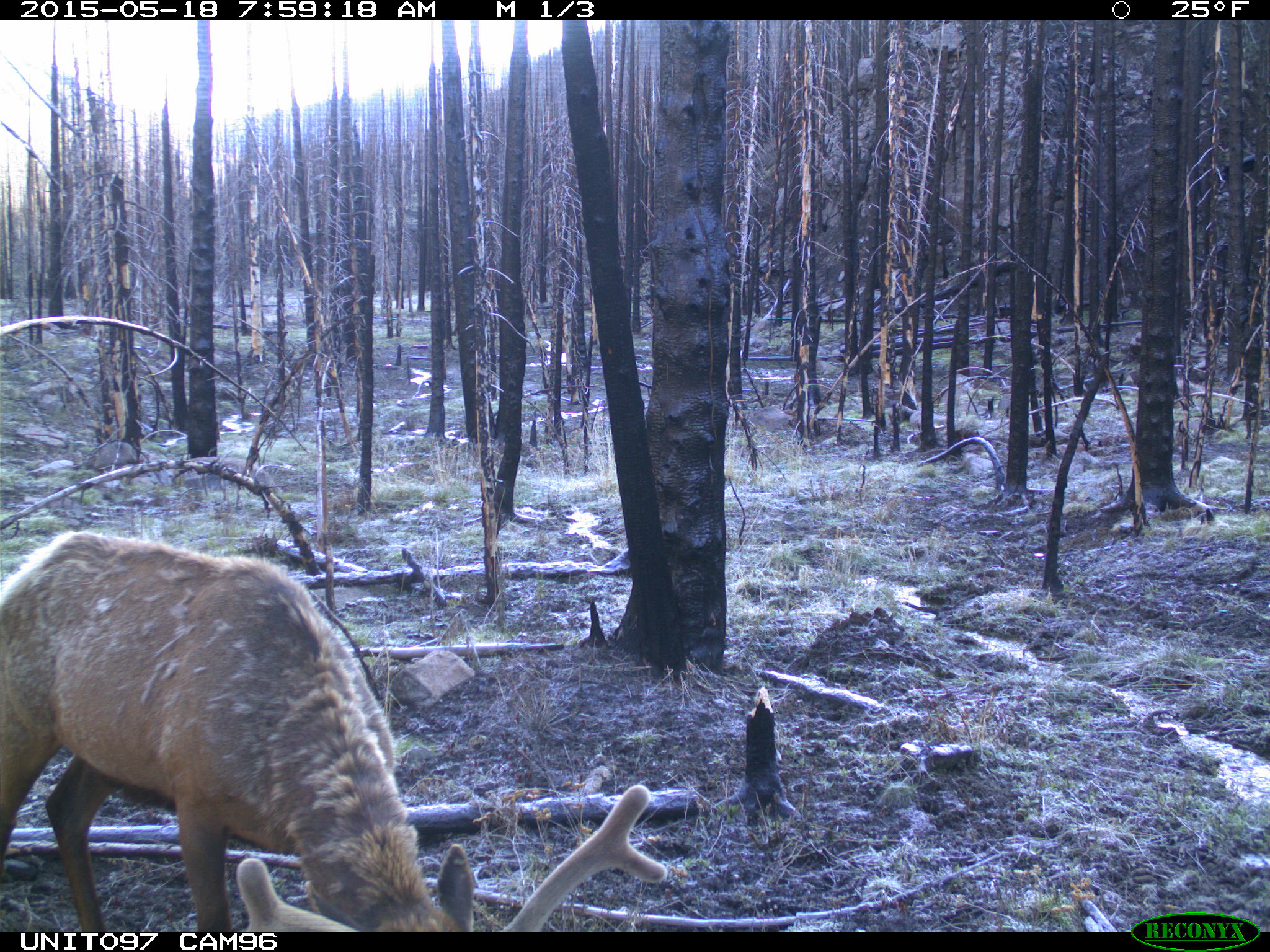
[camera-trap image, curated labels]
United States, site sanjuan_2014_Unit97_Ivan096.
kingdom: Animalia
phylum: Chordata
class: Mammalia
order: Artiodactyla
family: Cervidae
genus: Cervus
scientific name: Cervus elaphus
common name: red deer